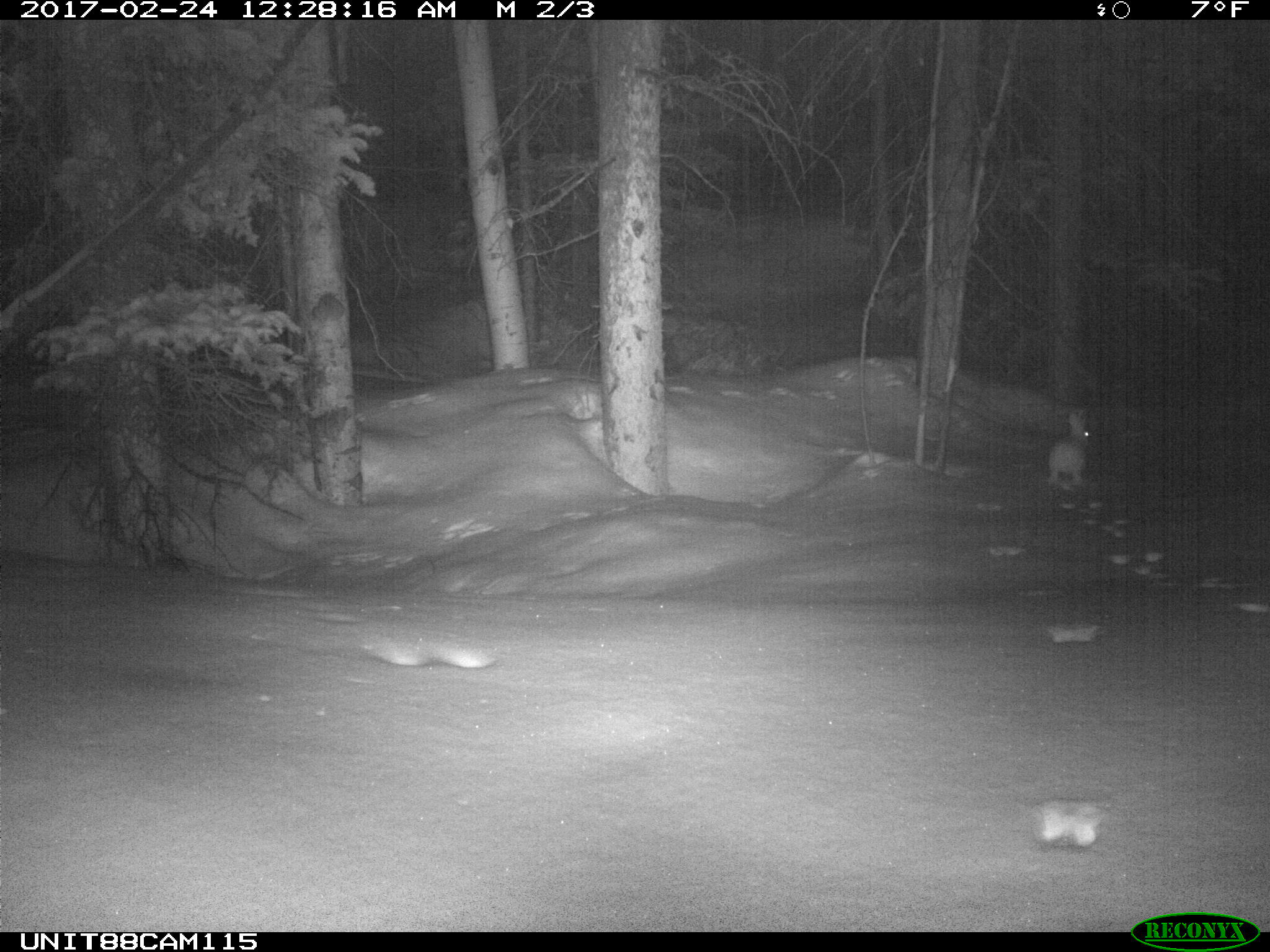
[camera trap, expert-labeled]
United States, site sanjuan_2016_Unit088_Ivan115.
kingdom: Animalia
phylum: Chordata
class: Mammalia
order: Lagomorpha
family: Leporidae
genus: Lepus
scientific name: Lepus americanus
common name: snowshoe hare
Lepus americanus (snowshoe hare).